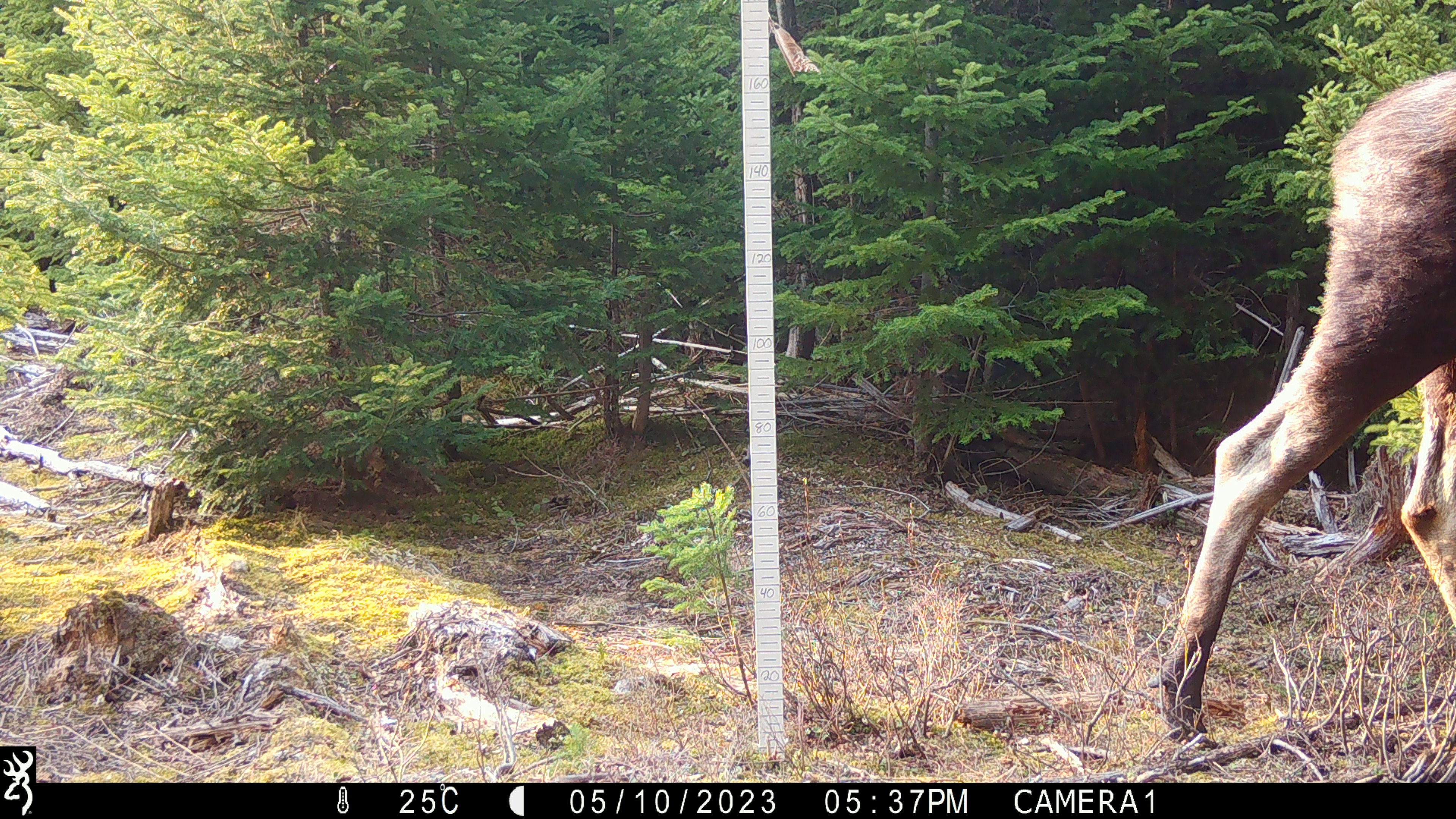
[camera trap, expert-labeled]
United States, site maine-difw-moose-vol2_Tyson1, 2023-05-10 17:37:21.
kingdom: Animalia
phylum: Chordata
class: Mammalia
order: Artiodactyla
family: Cervidae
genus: Alces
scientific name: Alces alces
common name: moose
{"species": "moose (Alces alces)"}